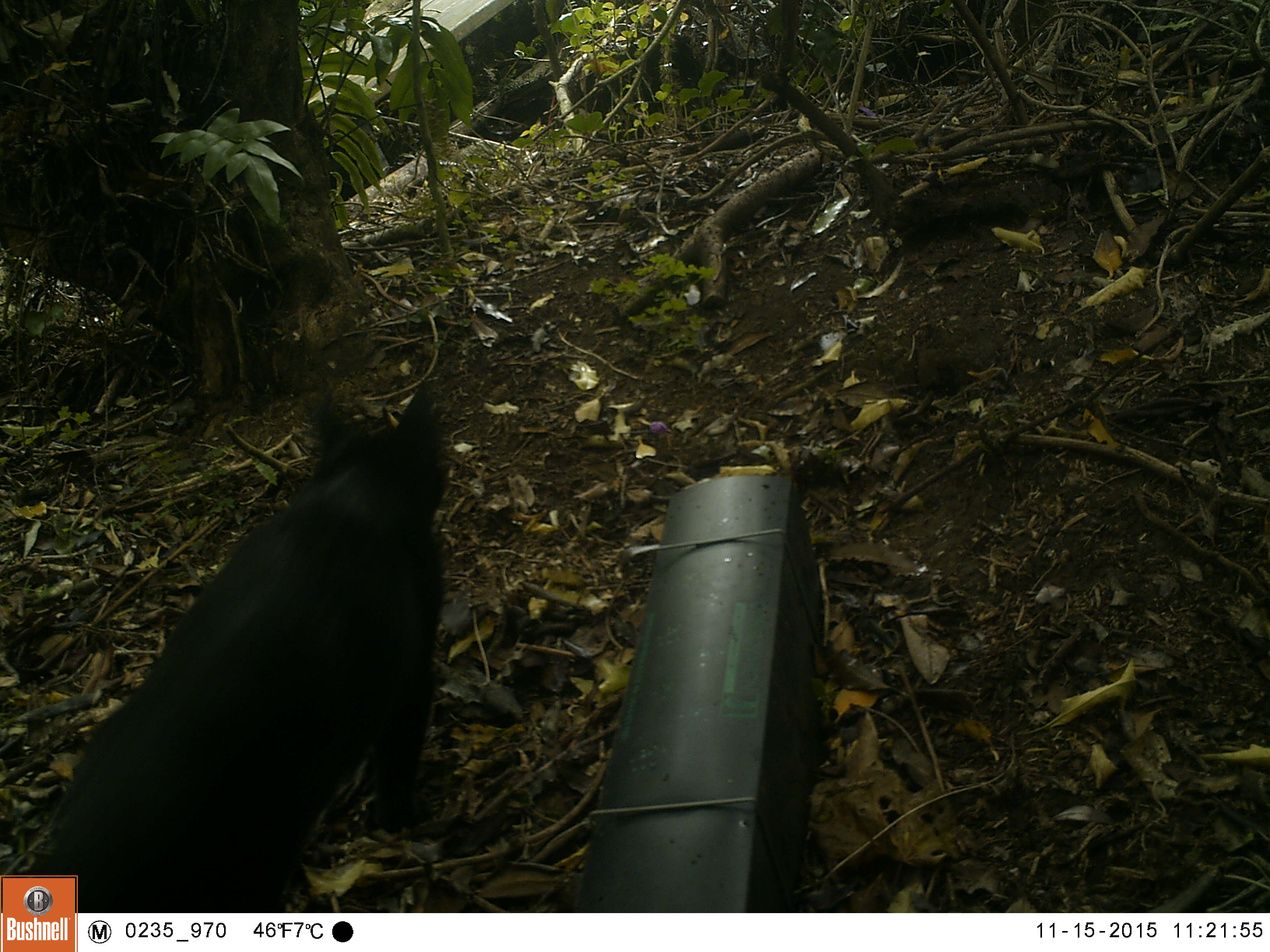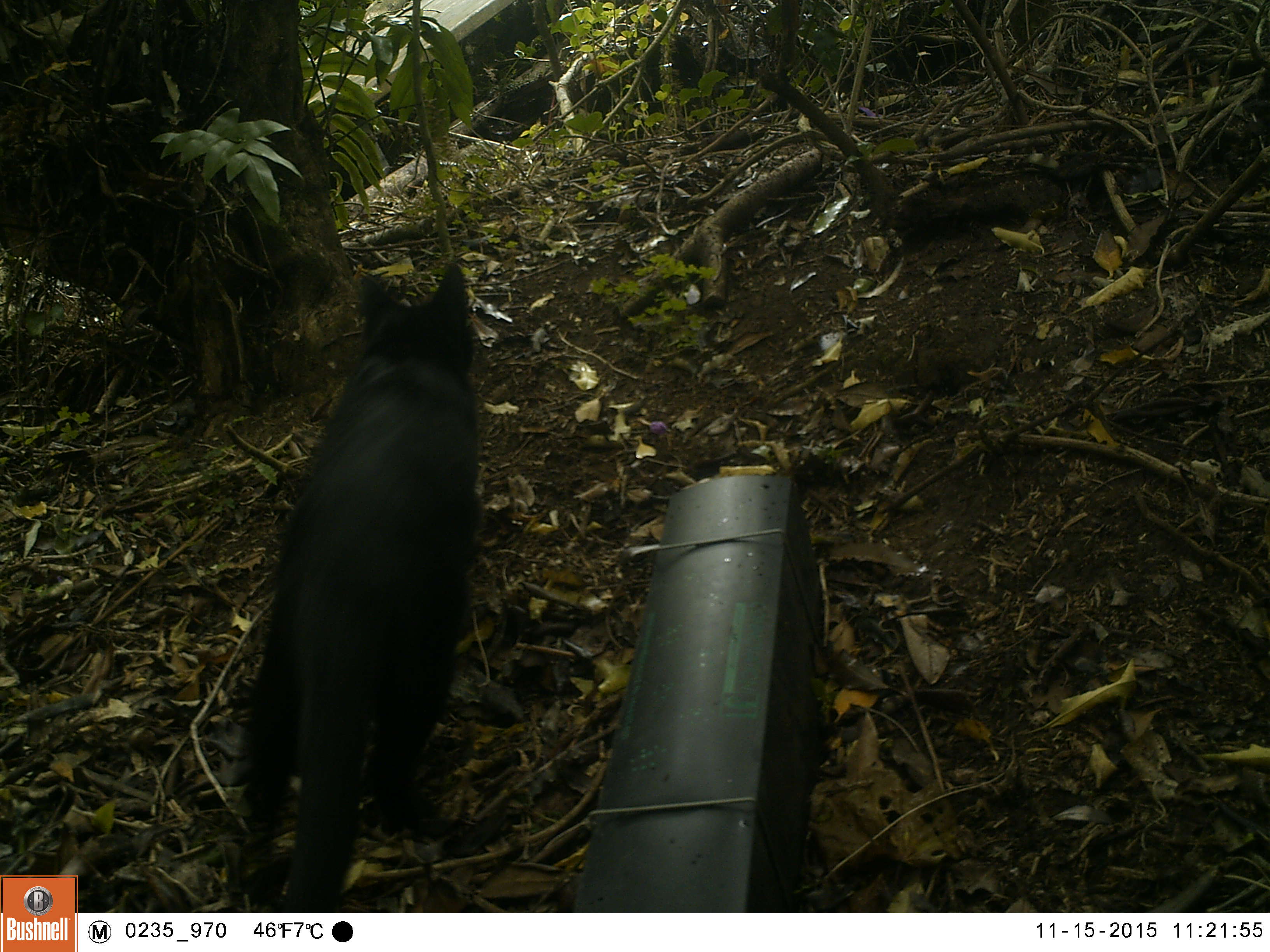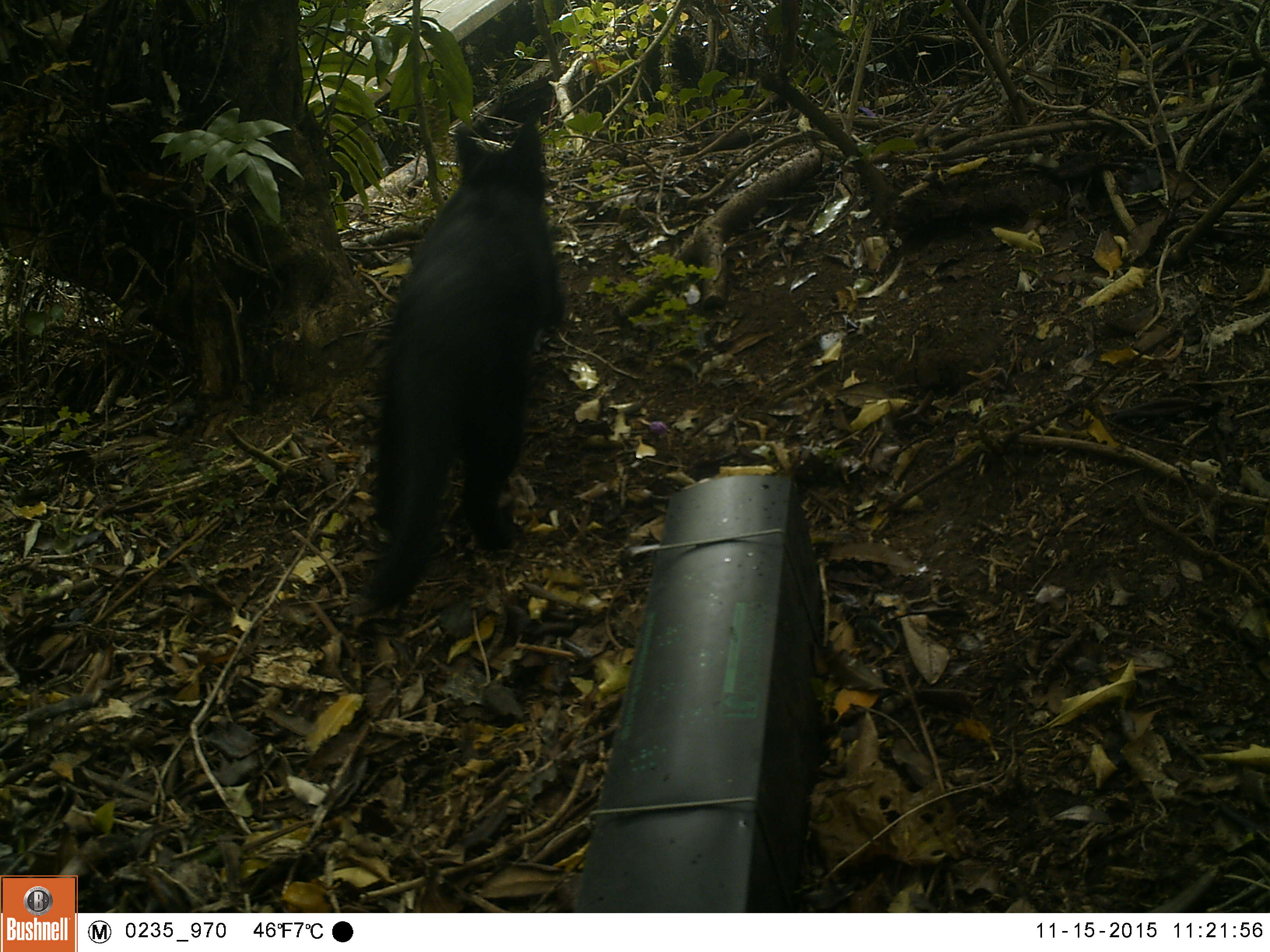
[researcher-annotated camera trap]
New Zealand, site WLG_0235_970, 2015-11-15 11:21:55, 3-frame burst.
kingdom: Animalia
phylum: Chordata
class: Mammalia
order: Carnivora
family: Felidae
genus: Felis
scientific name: Felis catus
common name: domestic cat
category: cat